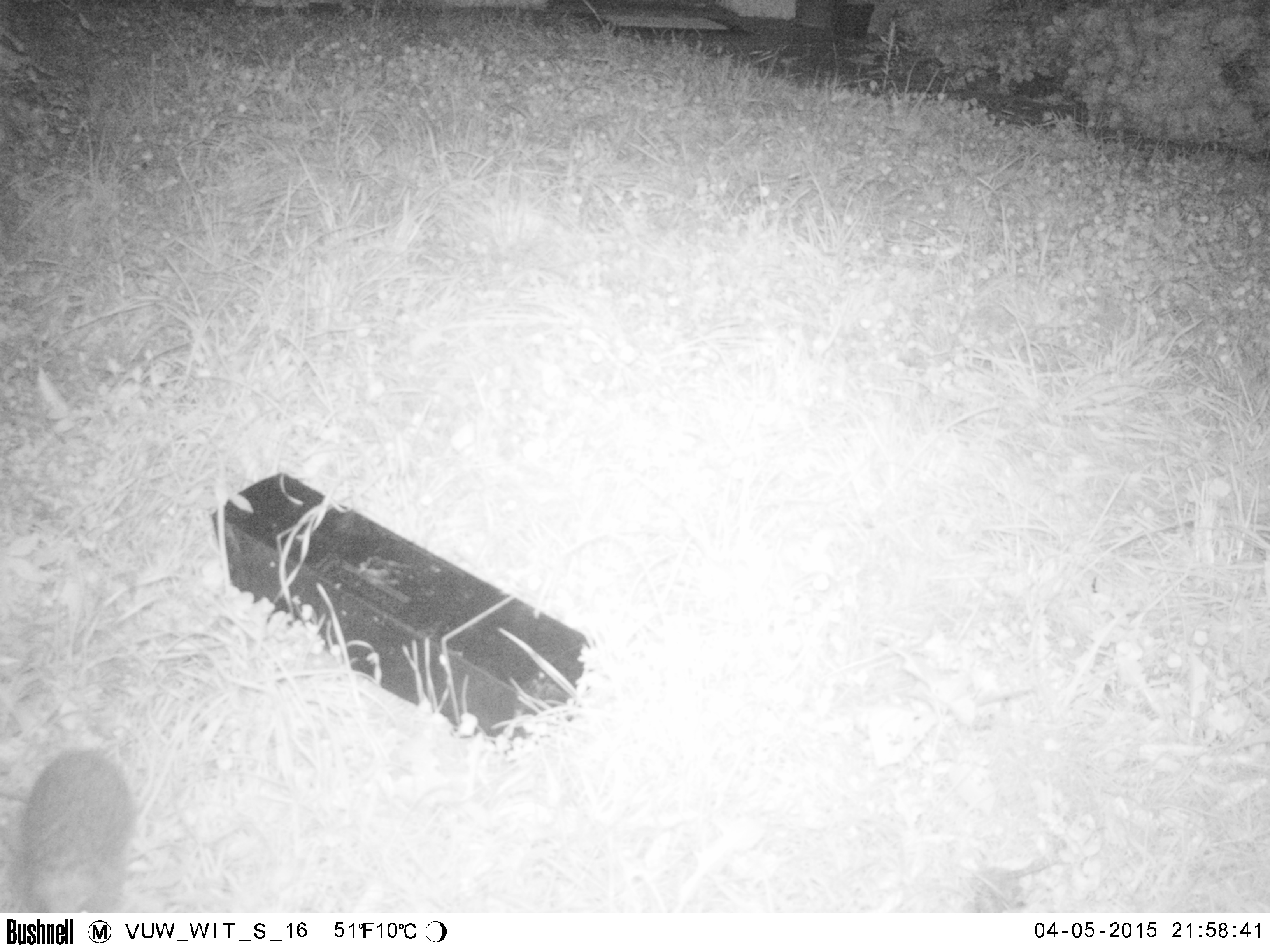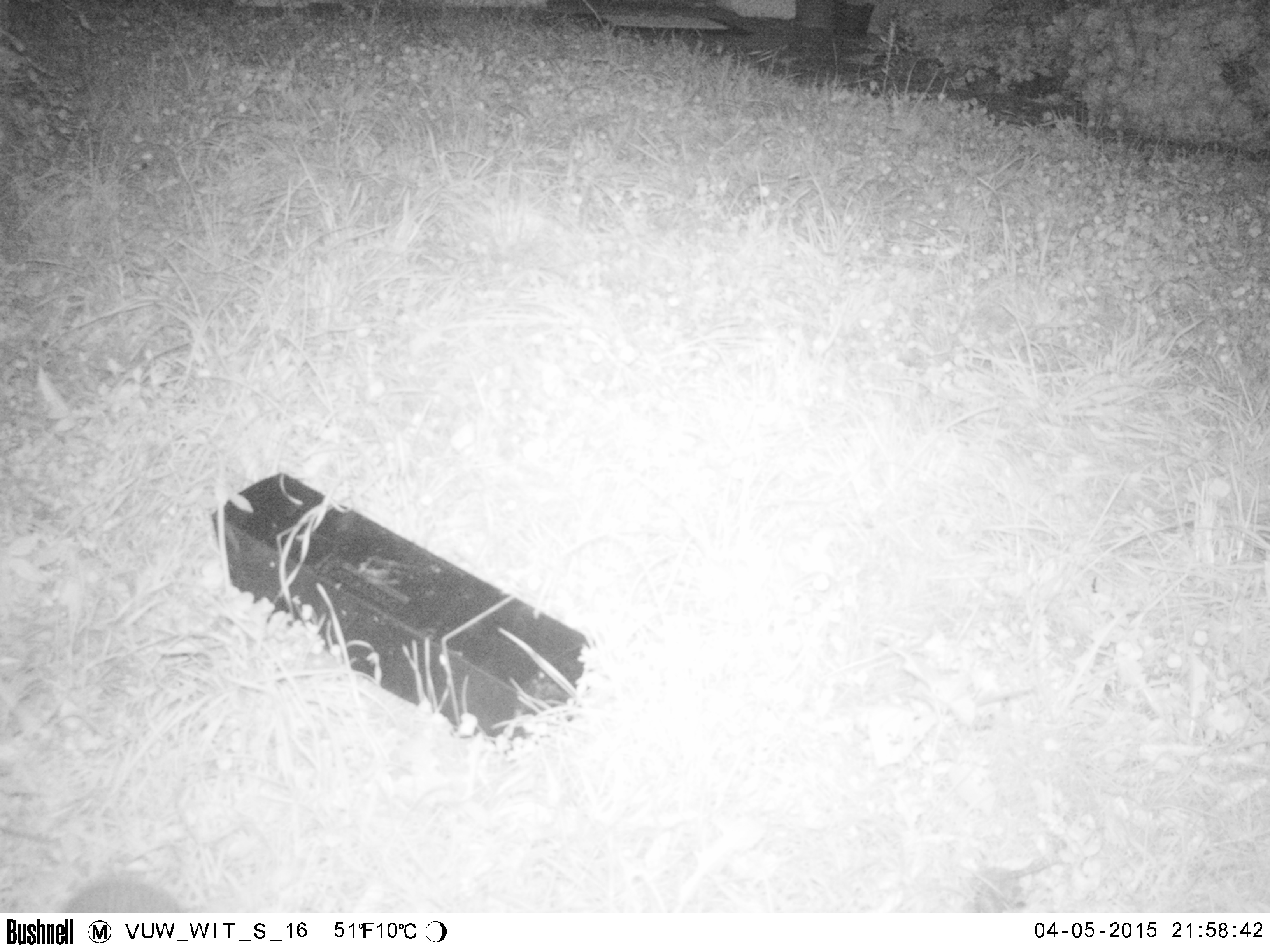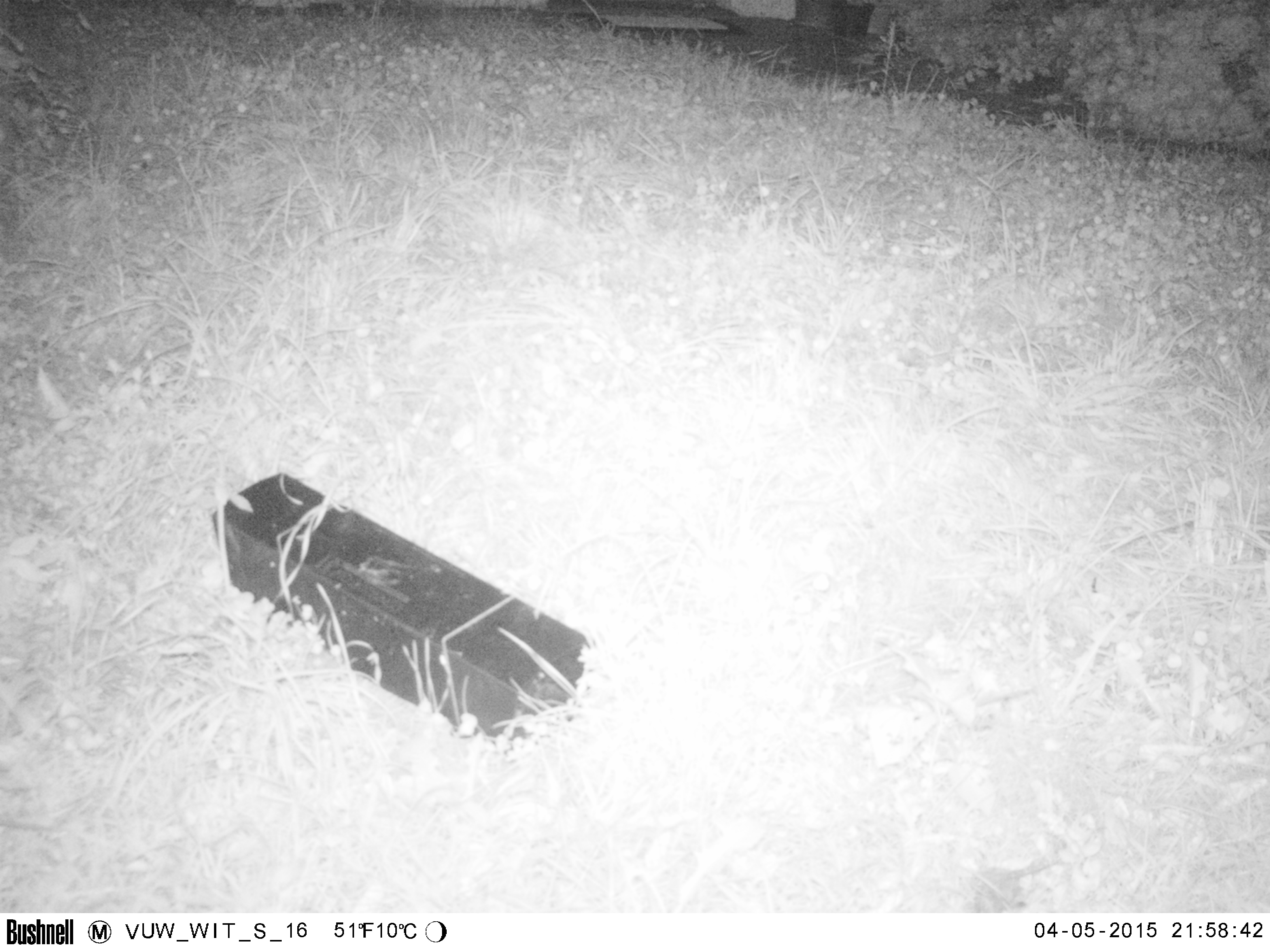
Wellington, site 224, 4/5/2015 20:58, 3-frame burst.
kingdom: Animalia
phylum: Chordata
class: Mammalia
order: Eulipotyphla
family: Erinaceidae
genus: Erinaceus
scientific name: Erinaceus europaeus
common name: hedgehog